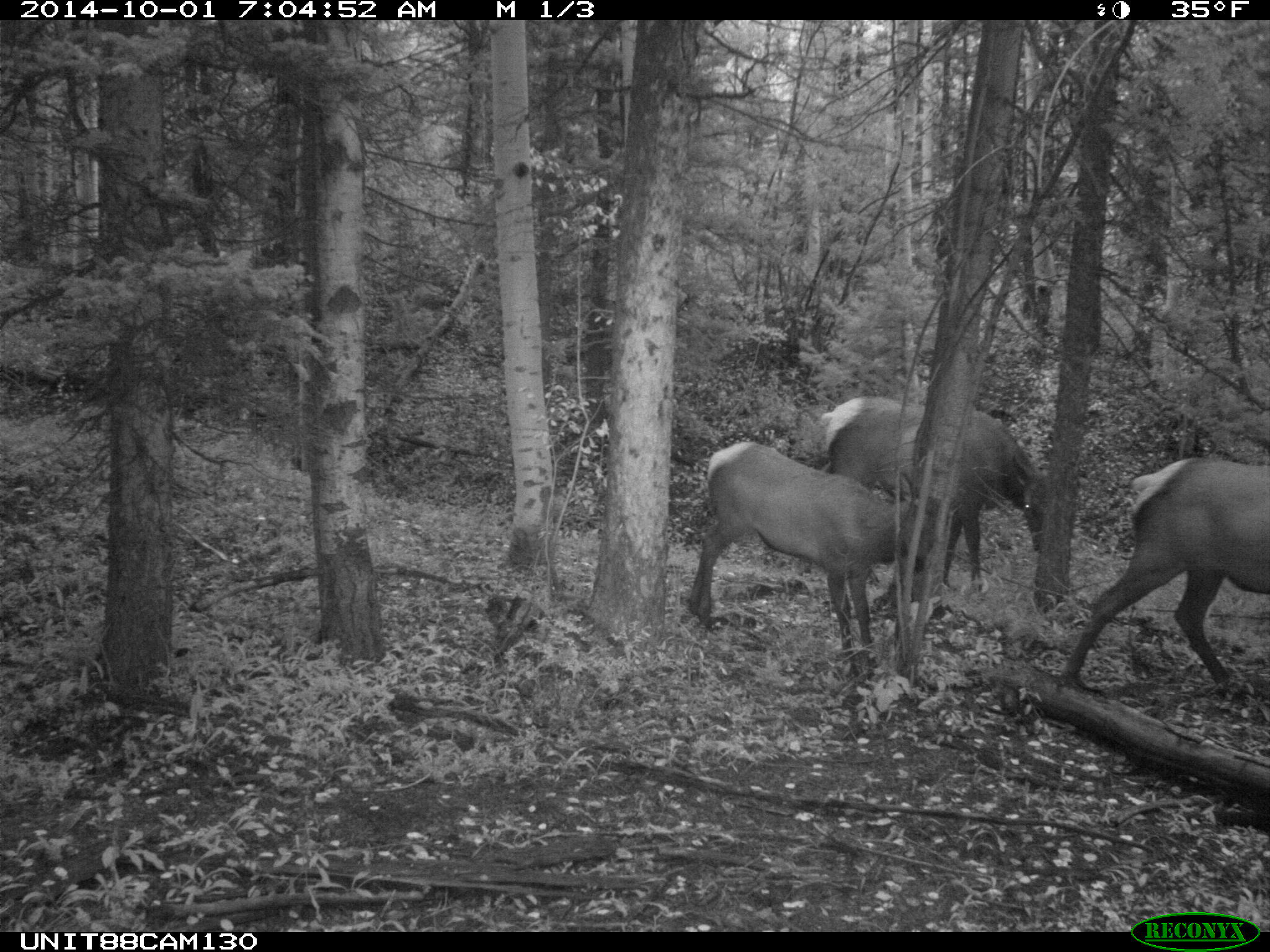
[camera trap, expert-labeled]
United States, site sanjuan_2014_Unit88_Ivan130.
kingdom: Animalia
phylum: Chordata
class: Mammalia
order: Artiodactyla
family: Cervidae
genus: Cervus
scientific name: Cervus elaphus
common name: red deer